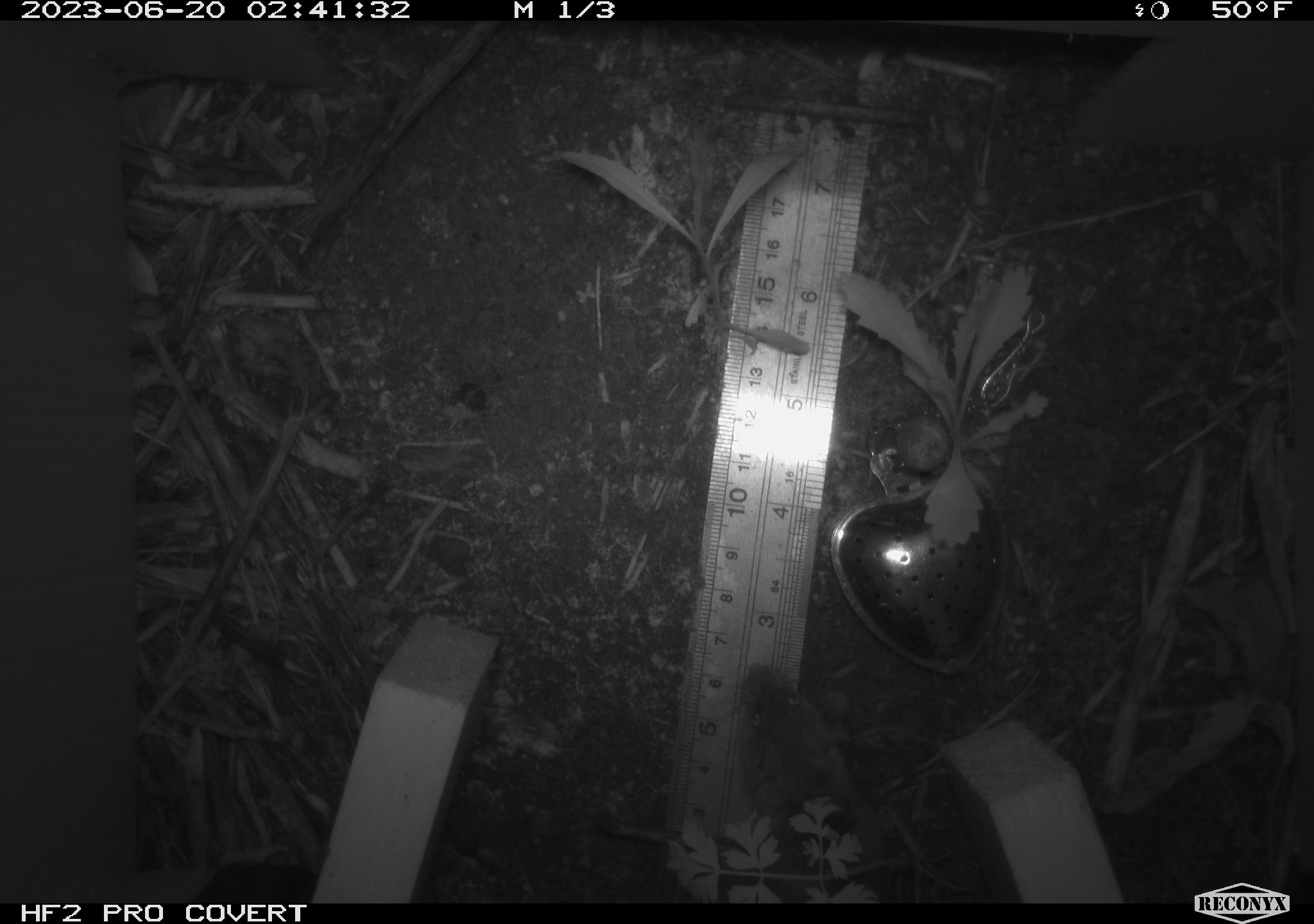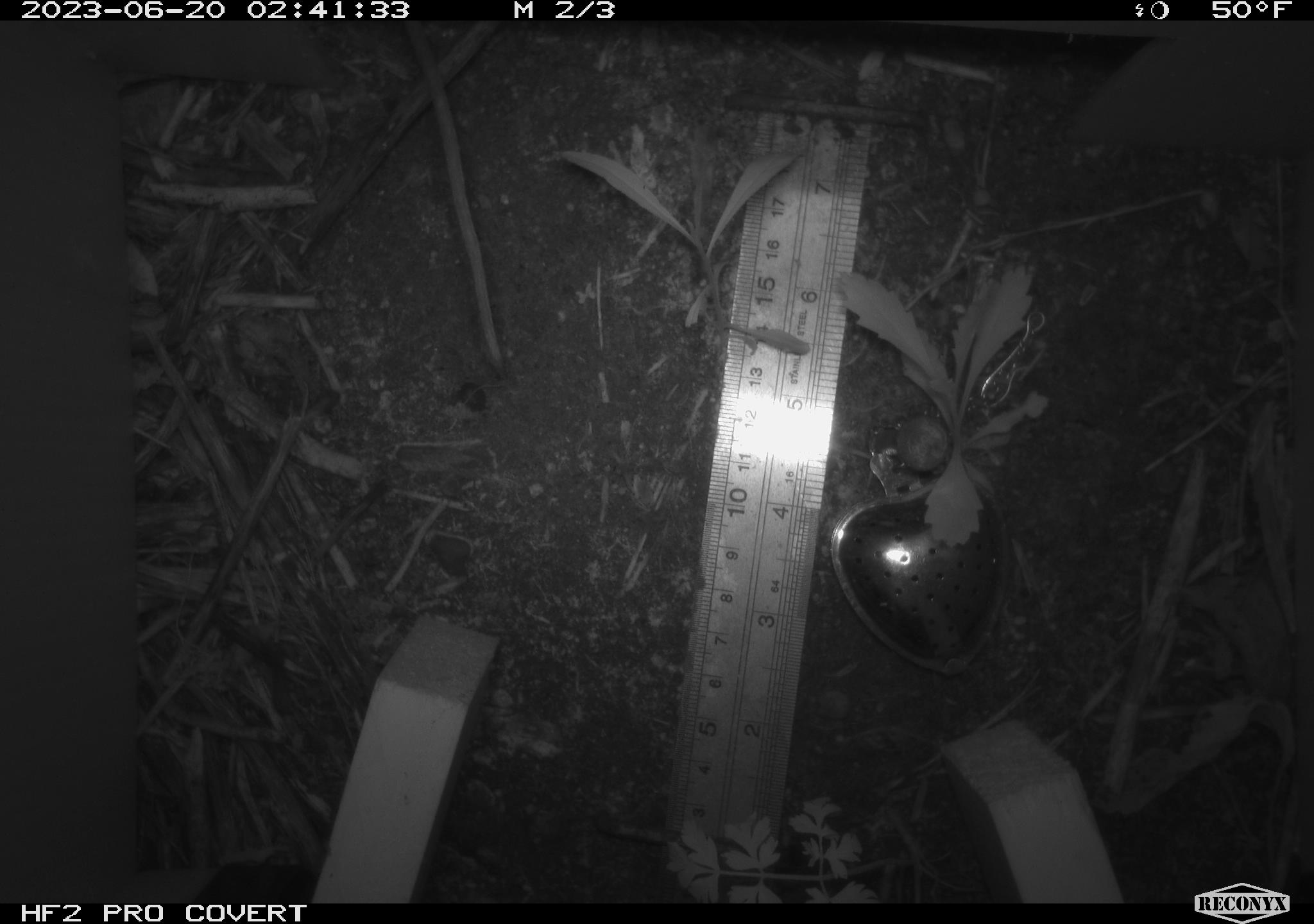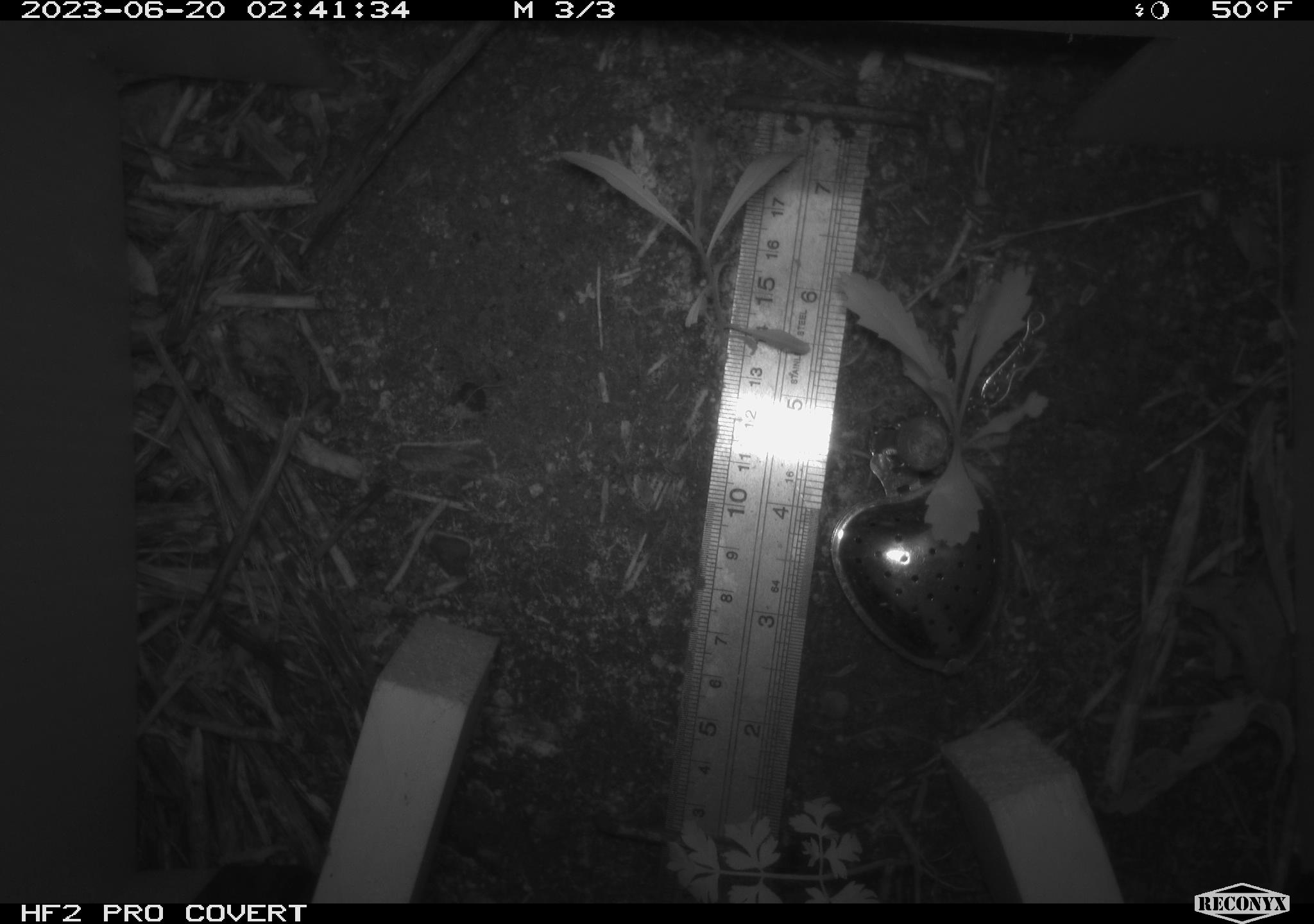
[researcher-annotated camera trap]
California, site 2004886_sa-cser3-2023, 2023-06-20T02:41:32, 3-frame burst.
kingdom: Animalia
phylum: Chordata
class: Mammalia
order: Rodentia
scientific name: Rodentia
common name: mouse species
Mouse species (Rodentia).